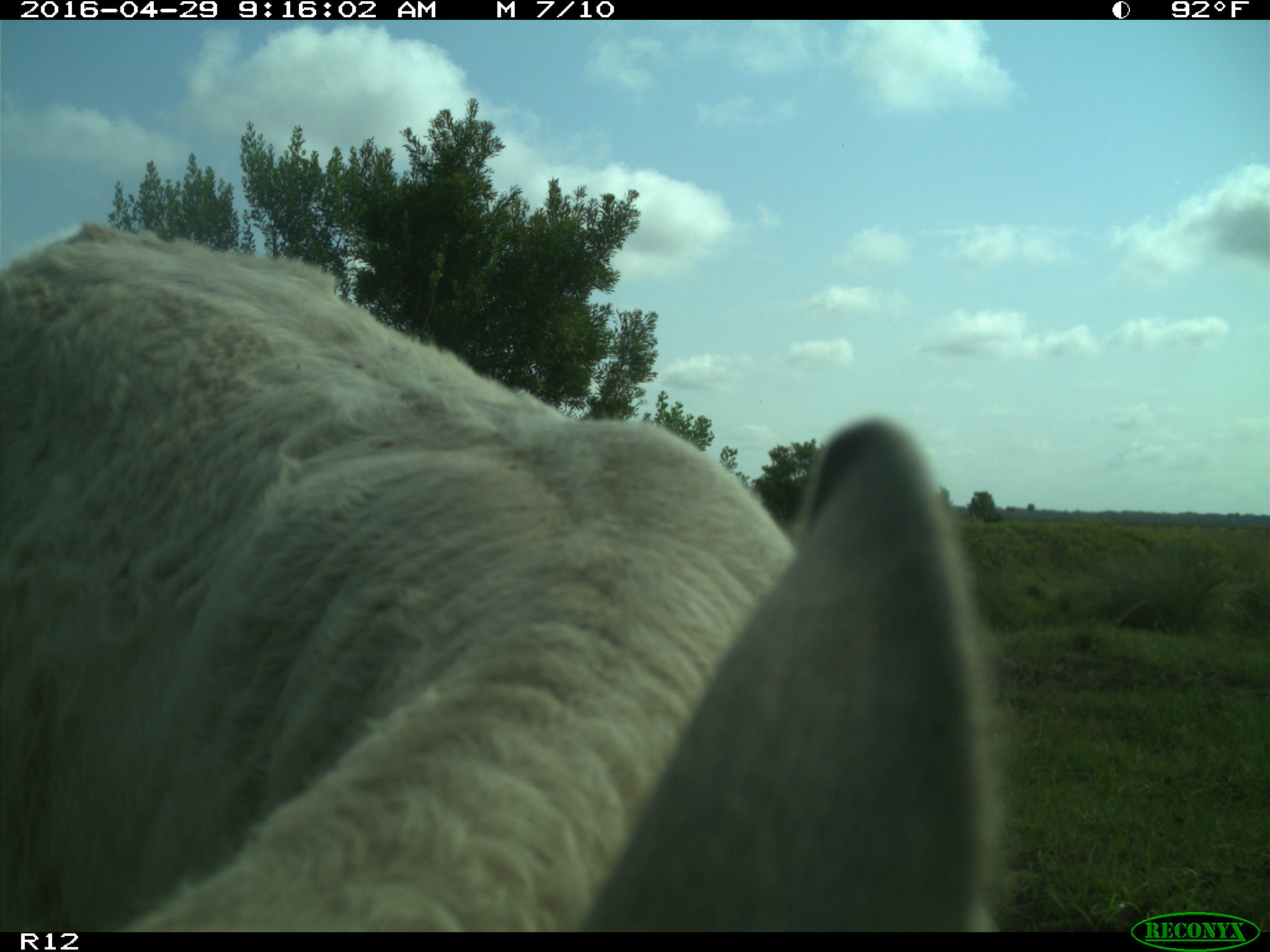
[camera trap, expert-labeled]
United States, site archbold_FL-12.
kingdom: Animalia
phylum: Chordata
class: Mammalia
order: Artiodactyla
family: Bovidae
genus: Bos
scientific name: Bos taurus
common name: domestic cow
Bos taurus (domestic cow).